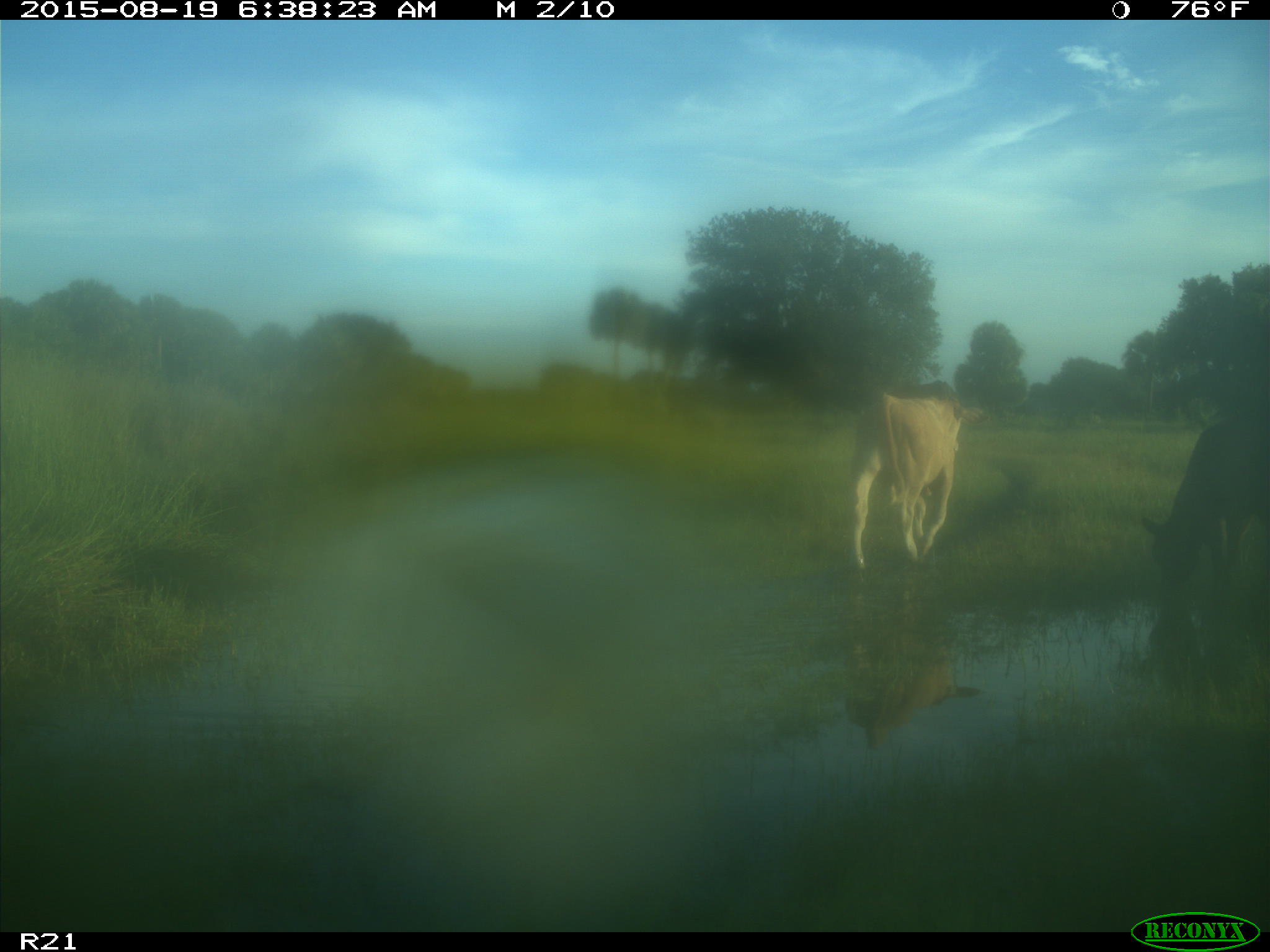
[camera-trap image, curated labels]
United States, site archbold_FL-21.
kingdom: Animalia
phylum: Chordata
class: Mammalia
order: Artiodactyla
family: Bovidae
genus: Bos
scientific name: Bos taurus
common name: domestic cow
Bos taurus (domestic cow).